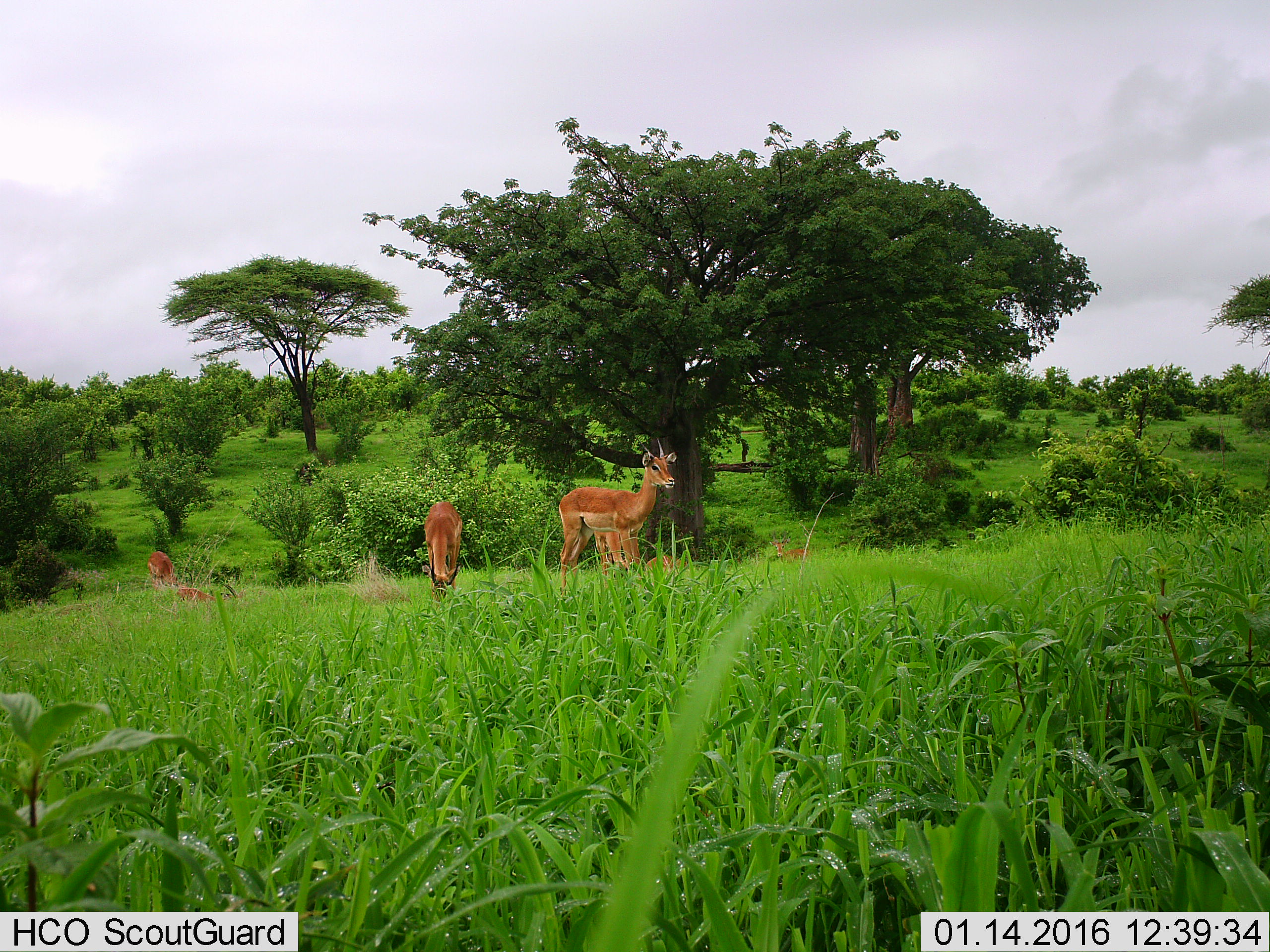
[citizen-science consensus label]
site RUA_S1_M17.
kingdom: Animalia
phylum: Chordata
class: Mammalia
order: Artiodactyla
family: Bovidae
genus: Aepyceros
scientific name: Aepyceros melampus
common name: impala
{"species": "impala (Aepyceros melampus)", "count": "7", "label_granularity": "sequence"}